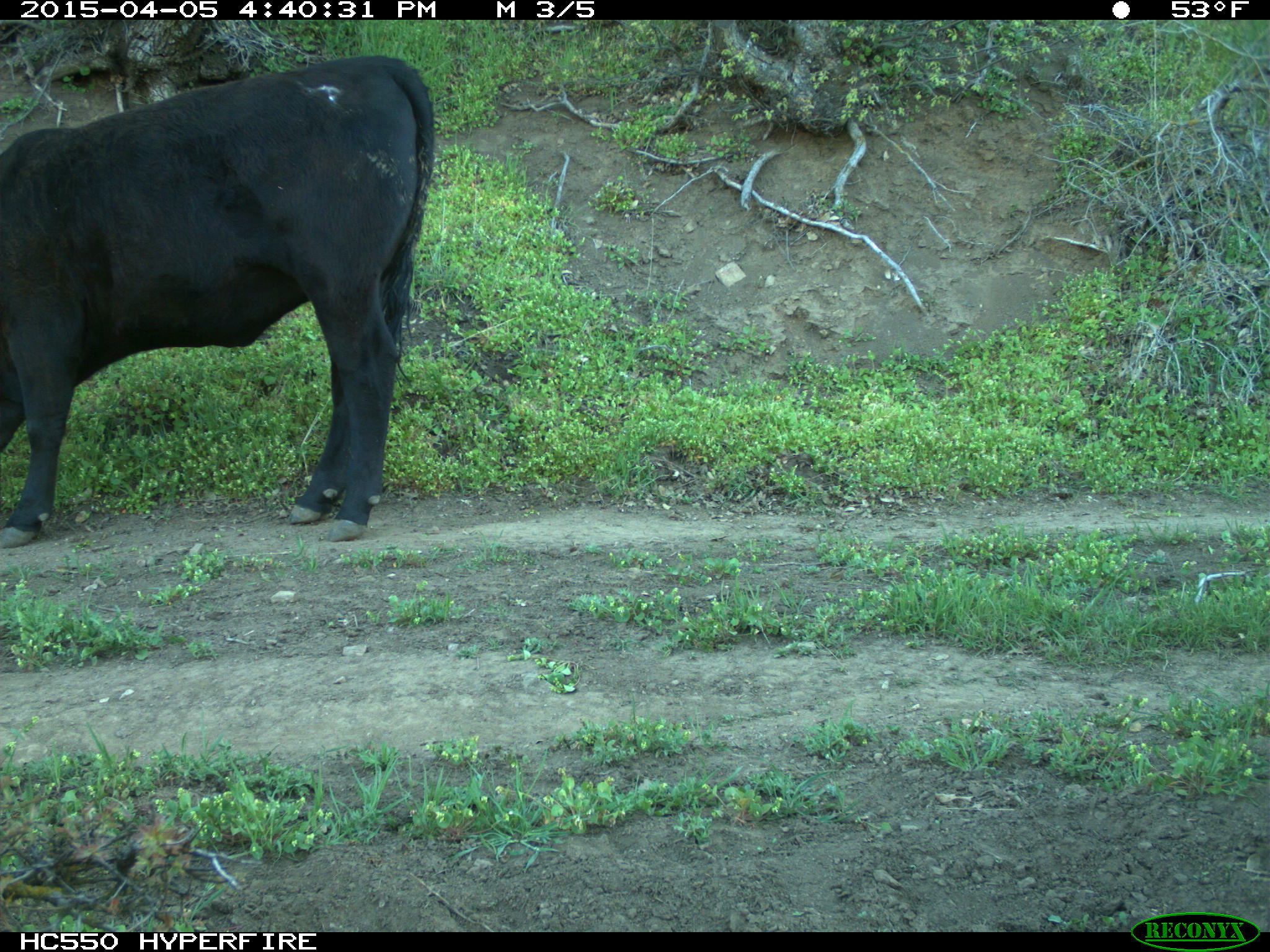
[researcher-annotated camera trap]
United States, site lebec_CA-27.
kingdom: Animalia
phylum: Chordata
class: Mammalia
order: Artiodactyla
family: Bovidae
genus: Bos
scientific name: Bos taurus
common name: domestic cow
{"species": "Bos taurus (domestic cow)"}